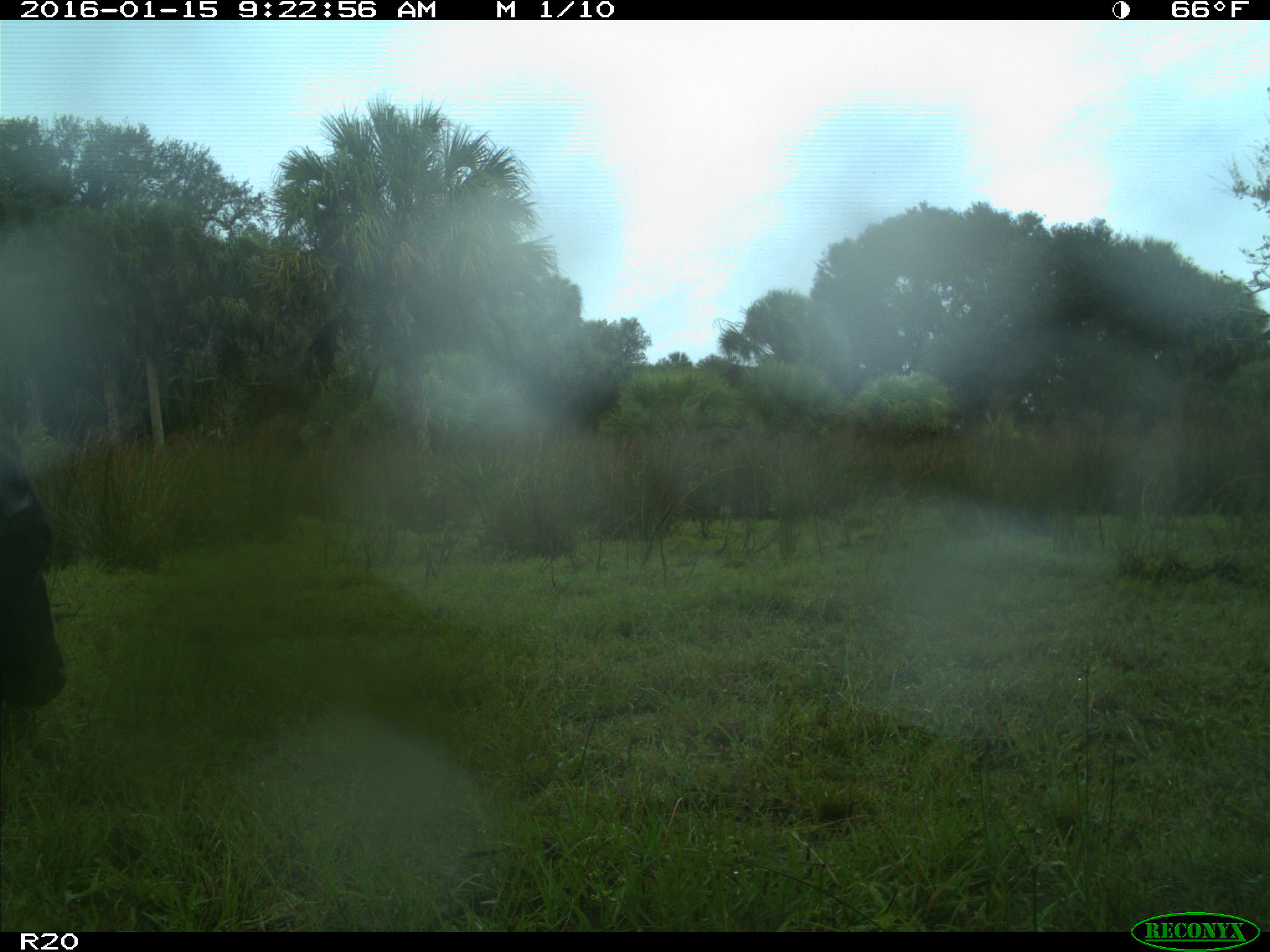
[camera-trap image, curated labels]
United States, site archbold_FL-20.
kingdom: Animalia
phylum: Chordata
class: Mammalia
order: Artiodactyla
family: Bovidae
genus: Bos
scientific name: Bos taurus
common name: domestic cow